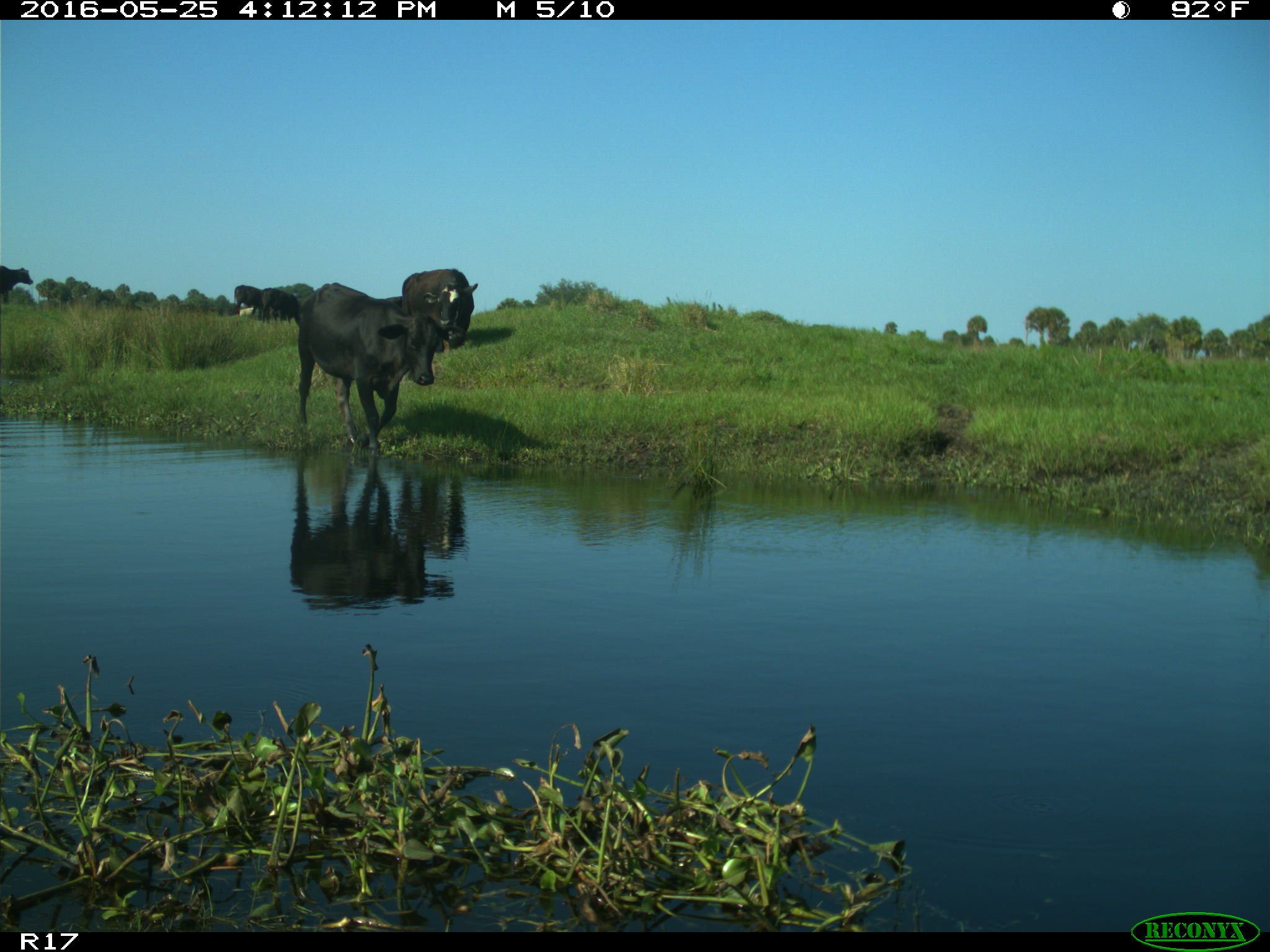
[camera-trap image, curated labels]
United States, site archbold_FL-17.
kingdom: Animalia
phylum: Chordata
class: Mammalia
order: Artiodactyla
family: Bovidae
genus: Bos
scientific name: Bos taurus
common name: domestic cow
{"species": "Bos taurus (domestic cow)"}